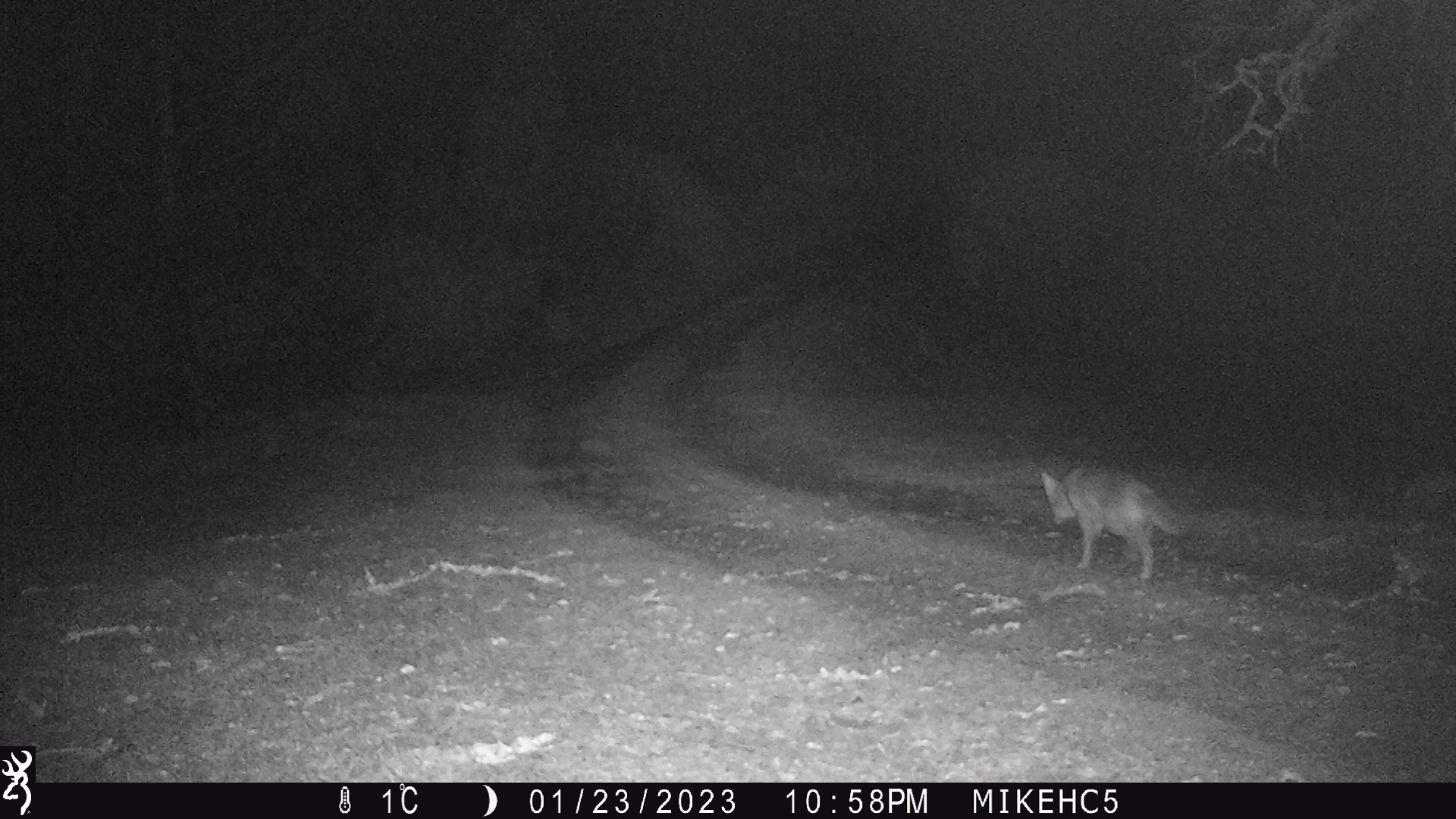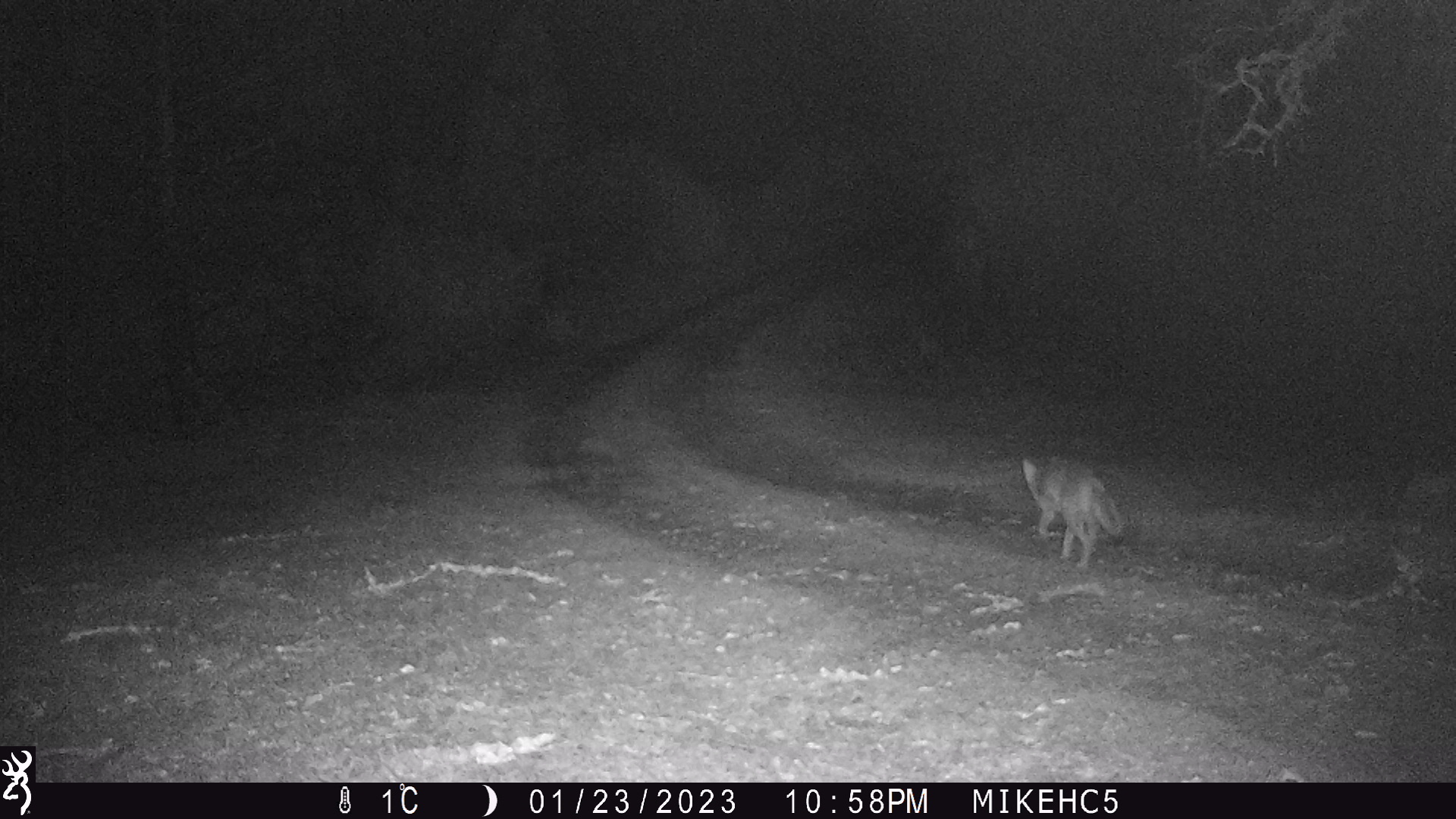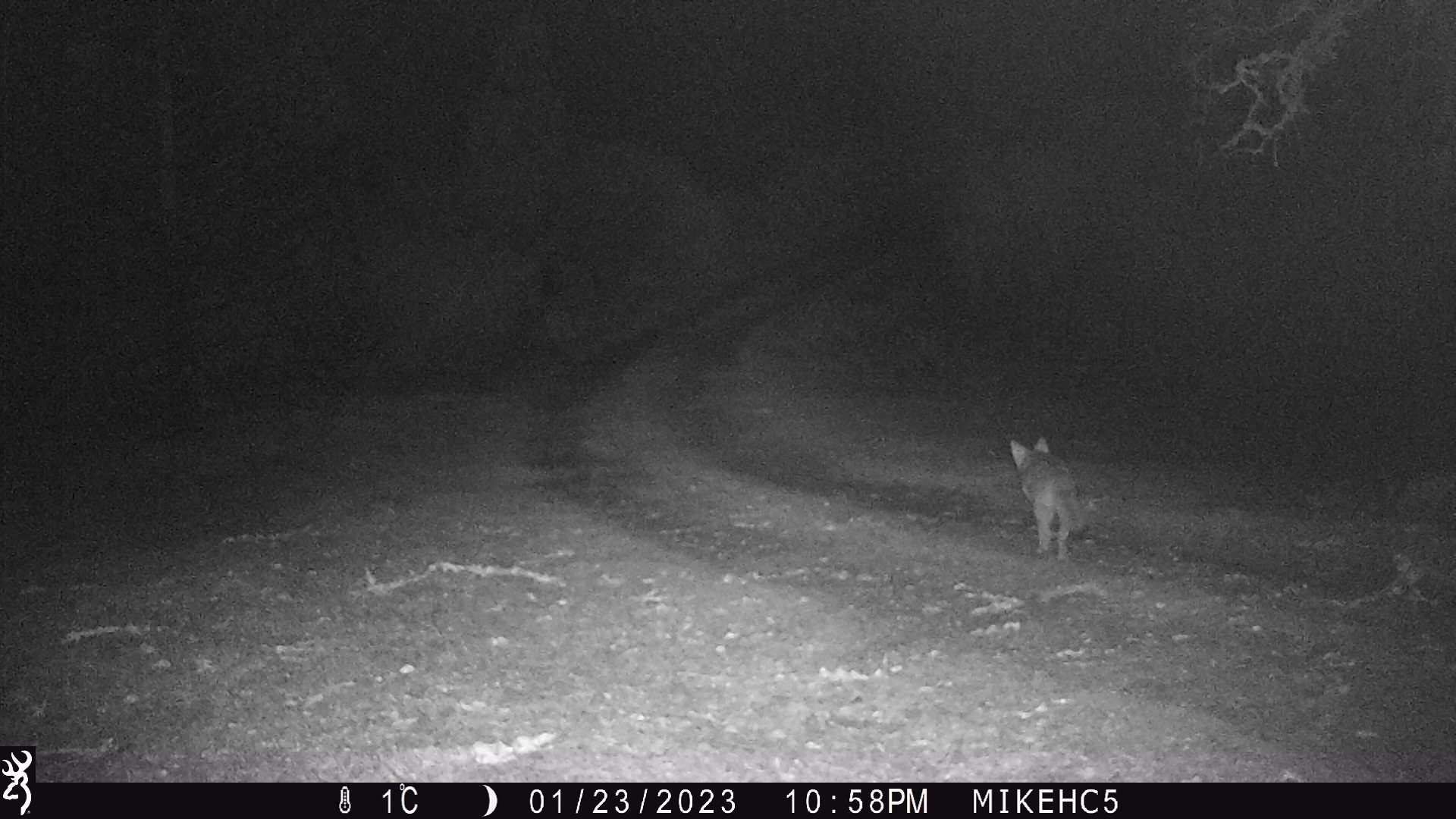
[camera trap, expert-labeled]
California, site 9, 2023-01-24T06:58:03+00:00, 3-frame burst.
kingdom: Animalia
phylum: Chordata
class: Mammalia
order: Carnivora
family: Canidae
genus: Canis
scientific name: Canis latrans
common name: coyote